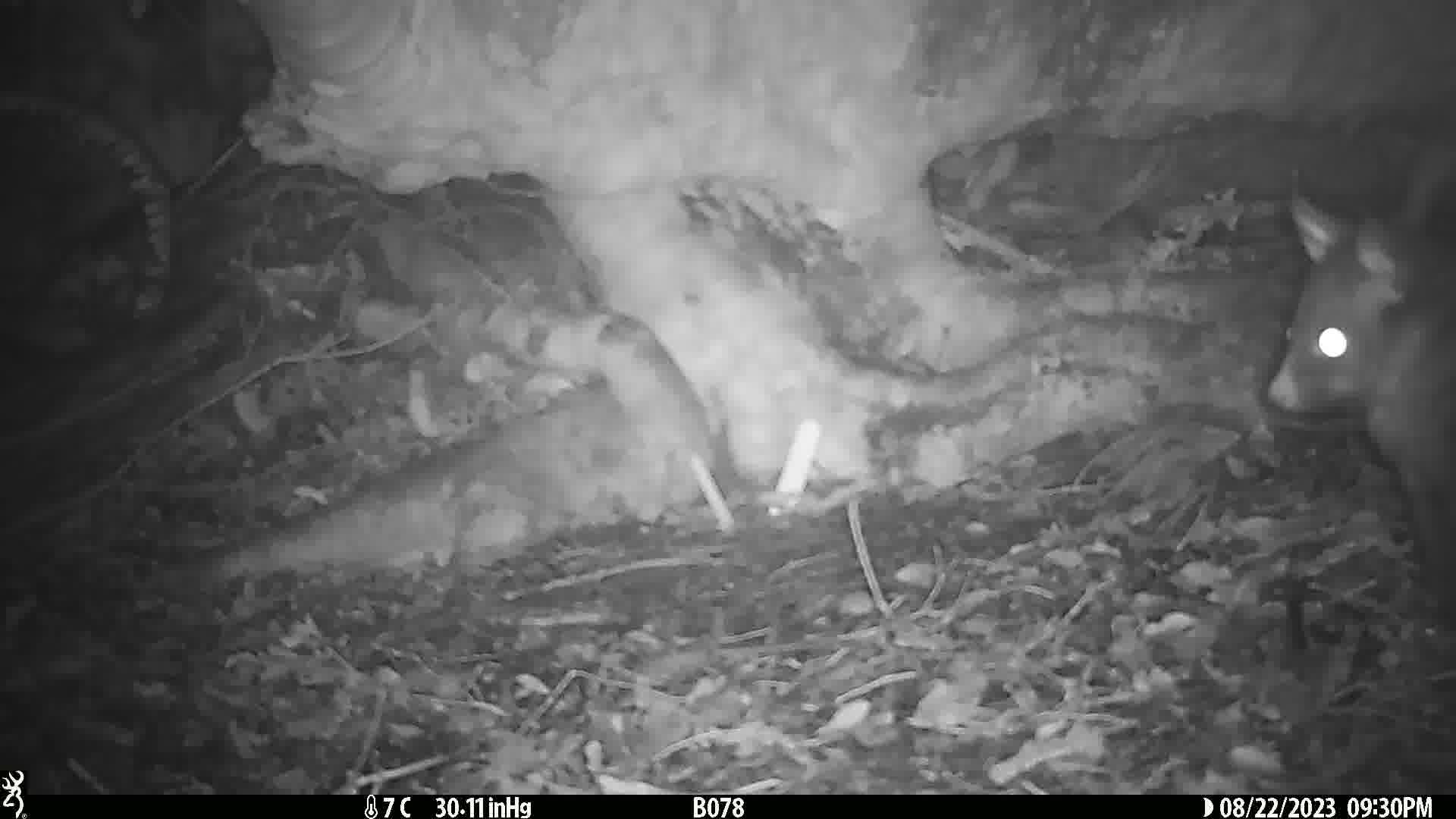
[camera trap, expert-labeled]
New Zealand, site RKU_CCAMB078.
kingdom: Animalia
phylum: Chordata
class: Mammalia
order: Diprotodontia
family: Phalangeridae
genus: Trichosurus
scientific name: Trichosurus vulpecula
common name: common brushtail possum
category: possum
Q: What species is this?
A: Possum (common brushtail possum) (Trichosurus vulpecula).